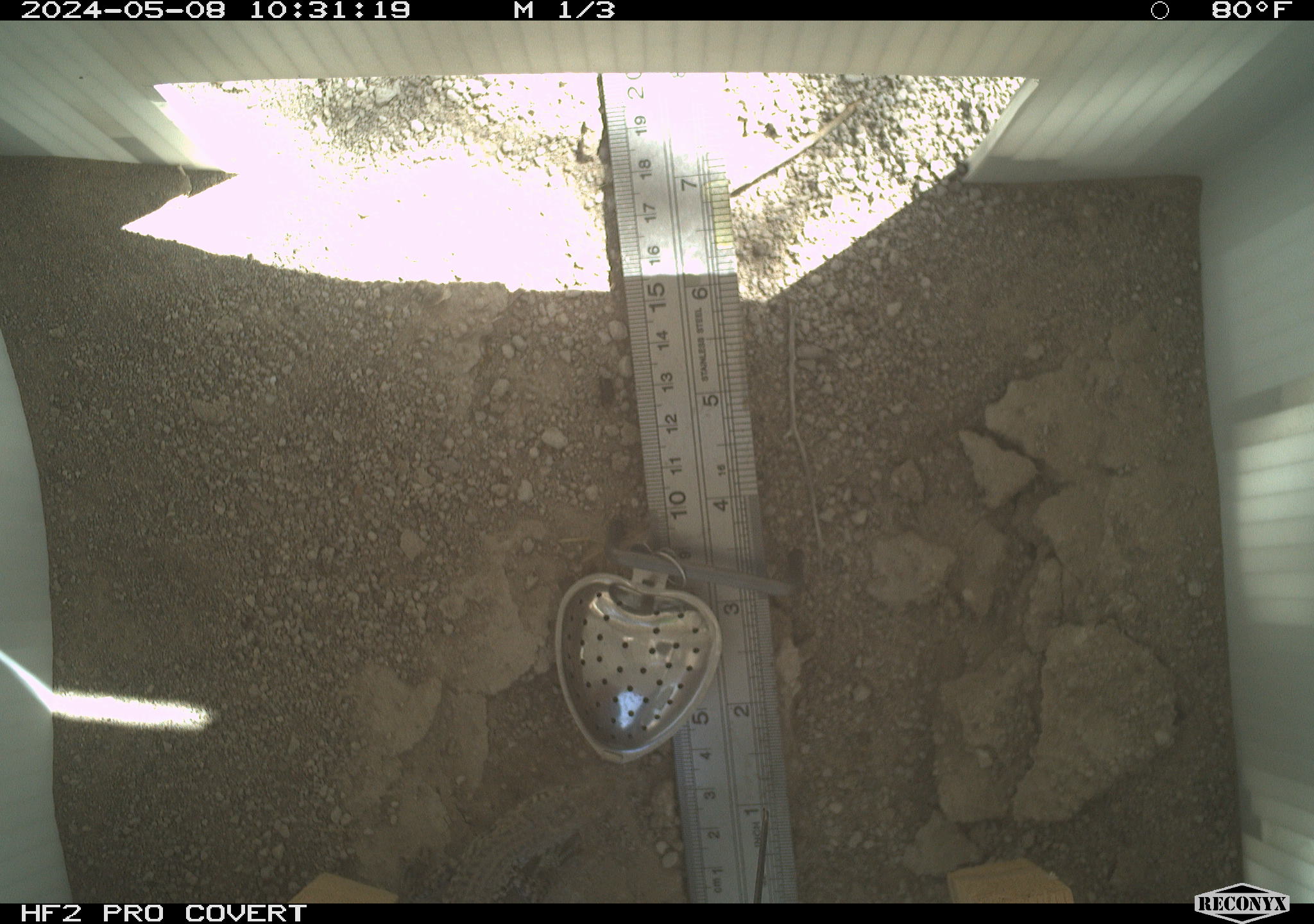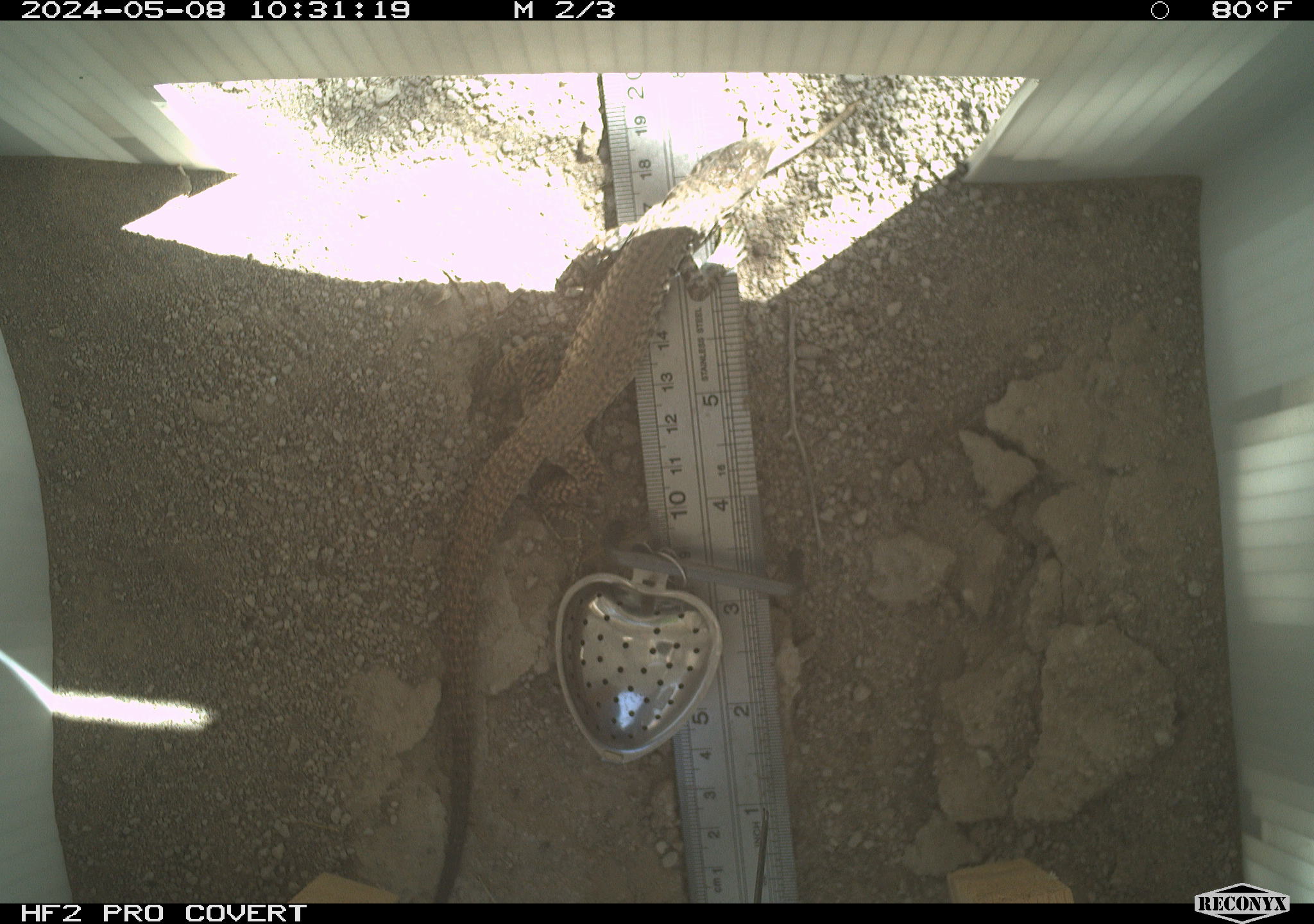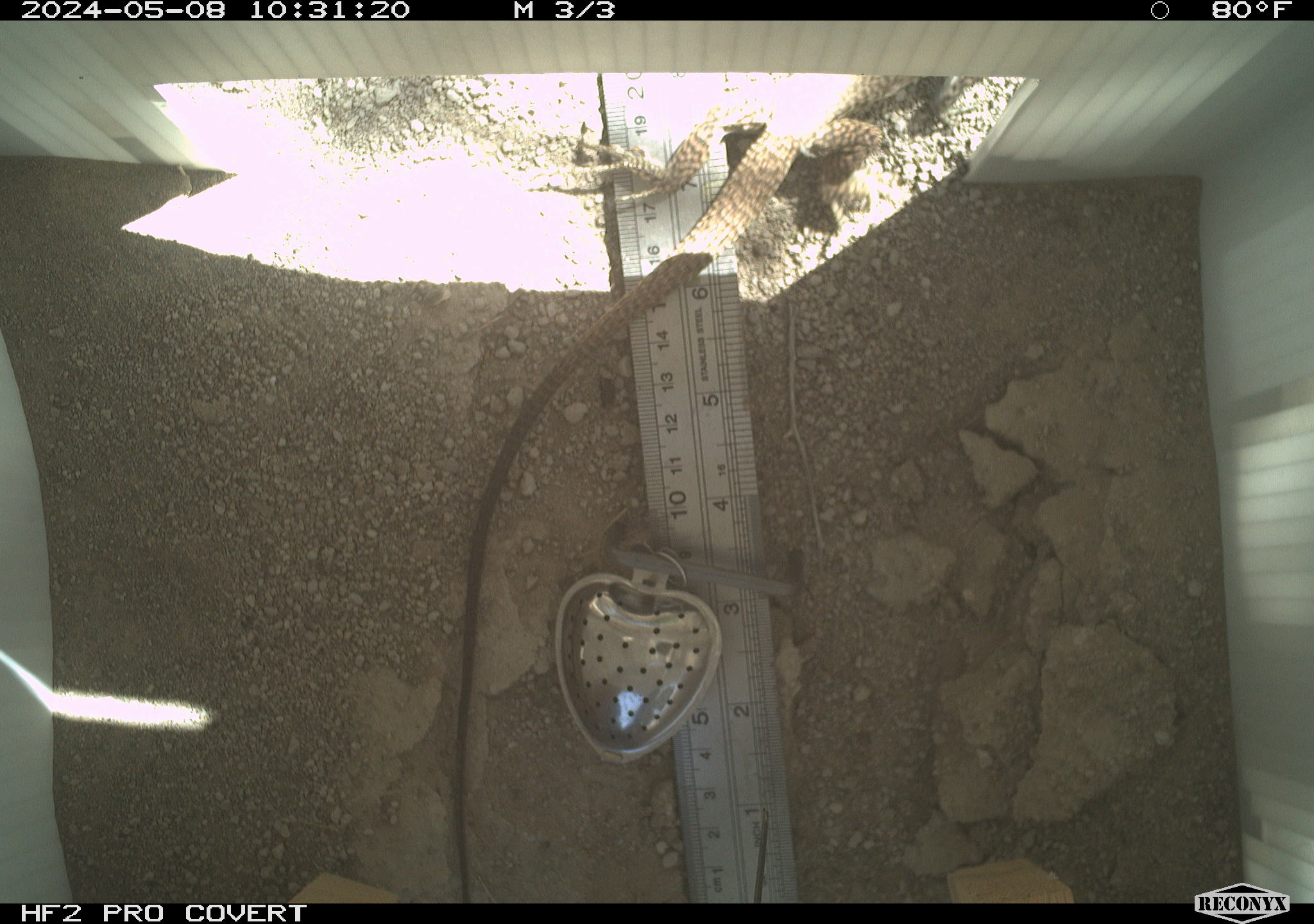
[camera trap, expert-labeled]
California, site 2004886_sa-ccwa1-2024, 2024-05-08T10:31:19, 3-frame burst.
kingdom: Animalia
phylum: Chordata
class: Reptilia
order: Squamata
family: Teiidae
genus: Aspidoscelis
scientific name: Aspidoscelis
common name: whiptail lizards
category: aspidoscelis species